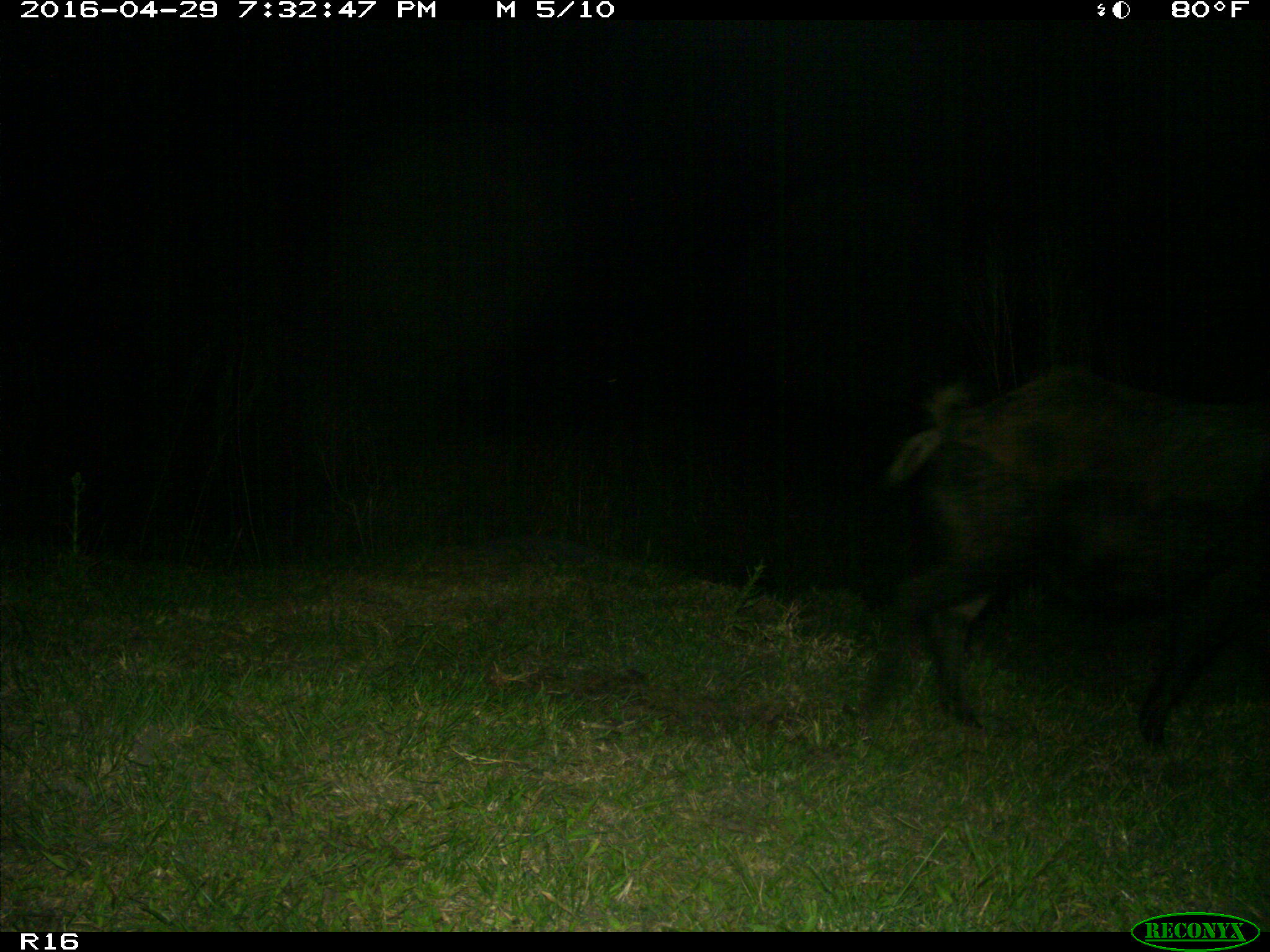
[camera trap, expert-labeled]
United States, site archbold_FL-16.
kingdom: Animalia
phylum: Chordata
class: Mammalia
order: Artiodactyla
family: Suidae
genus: Sus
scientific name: Sus scrofa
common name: wild boar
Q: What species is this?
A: Sus scrofa (wild boar).